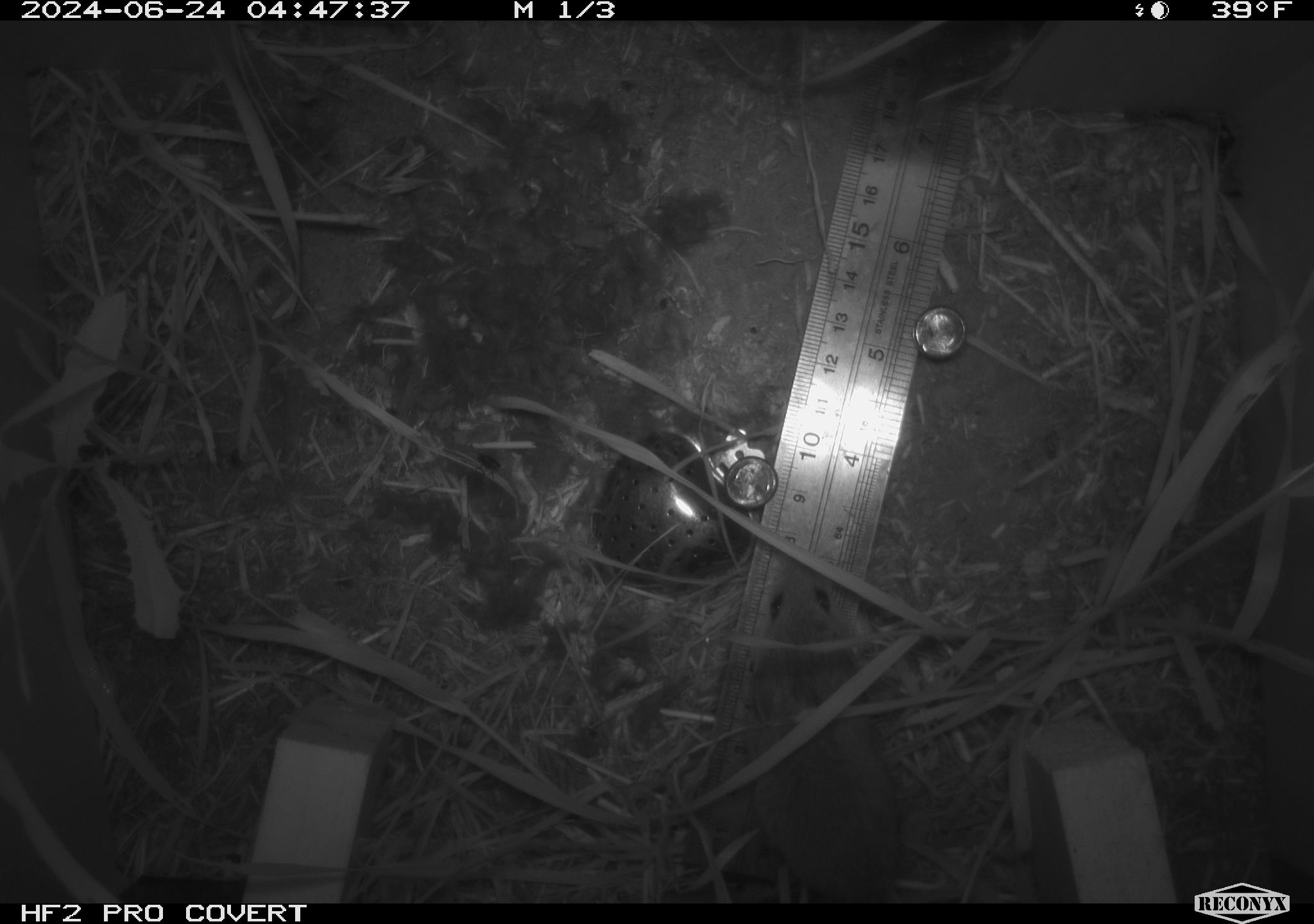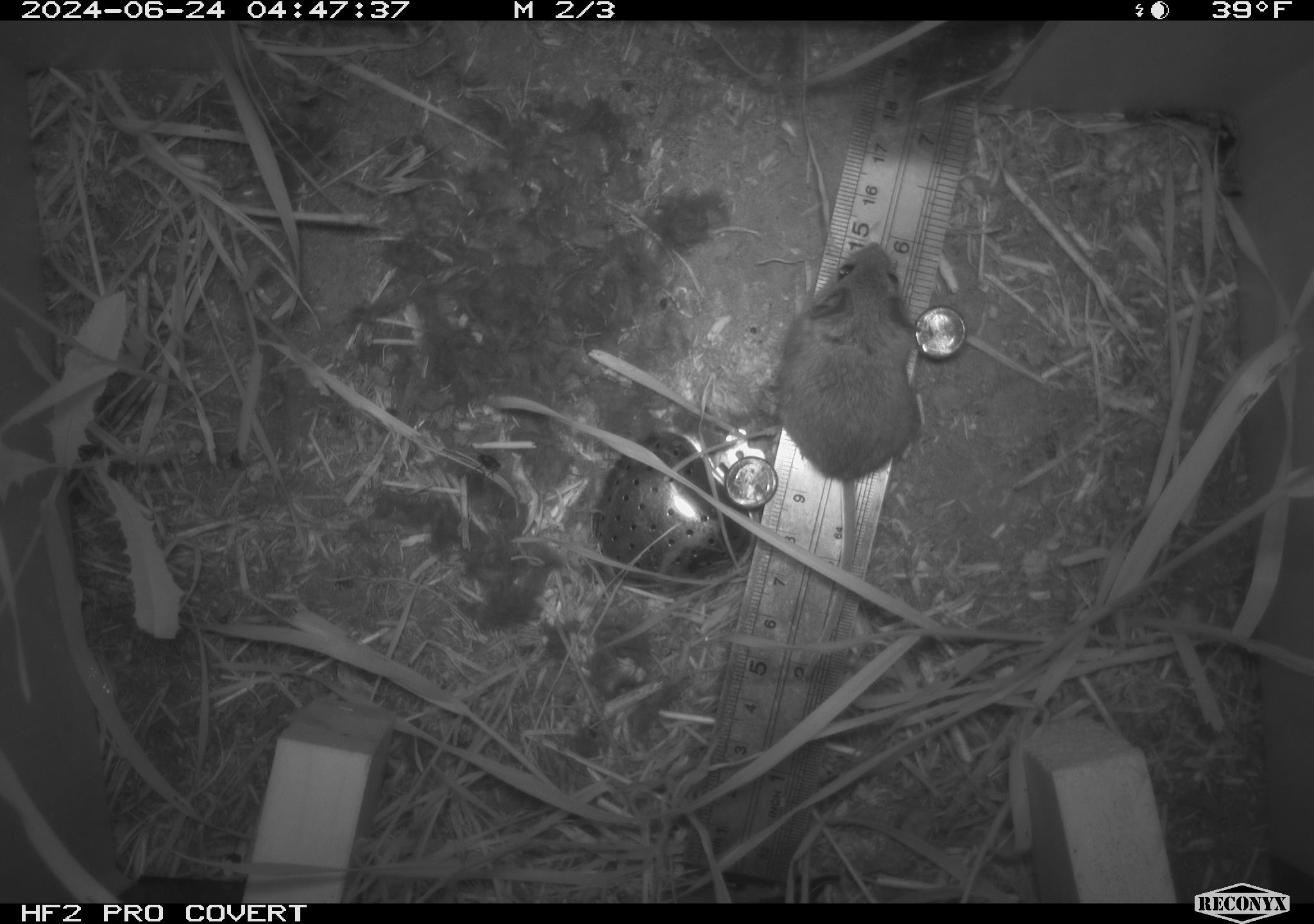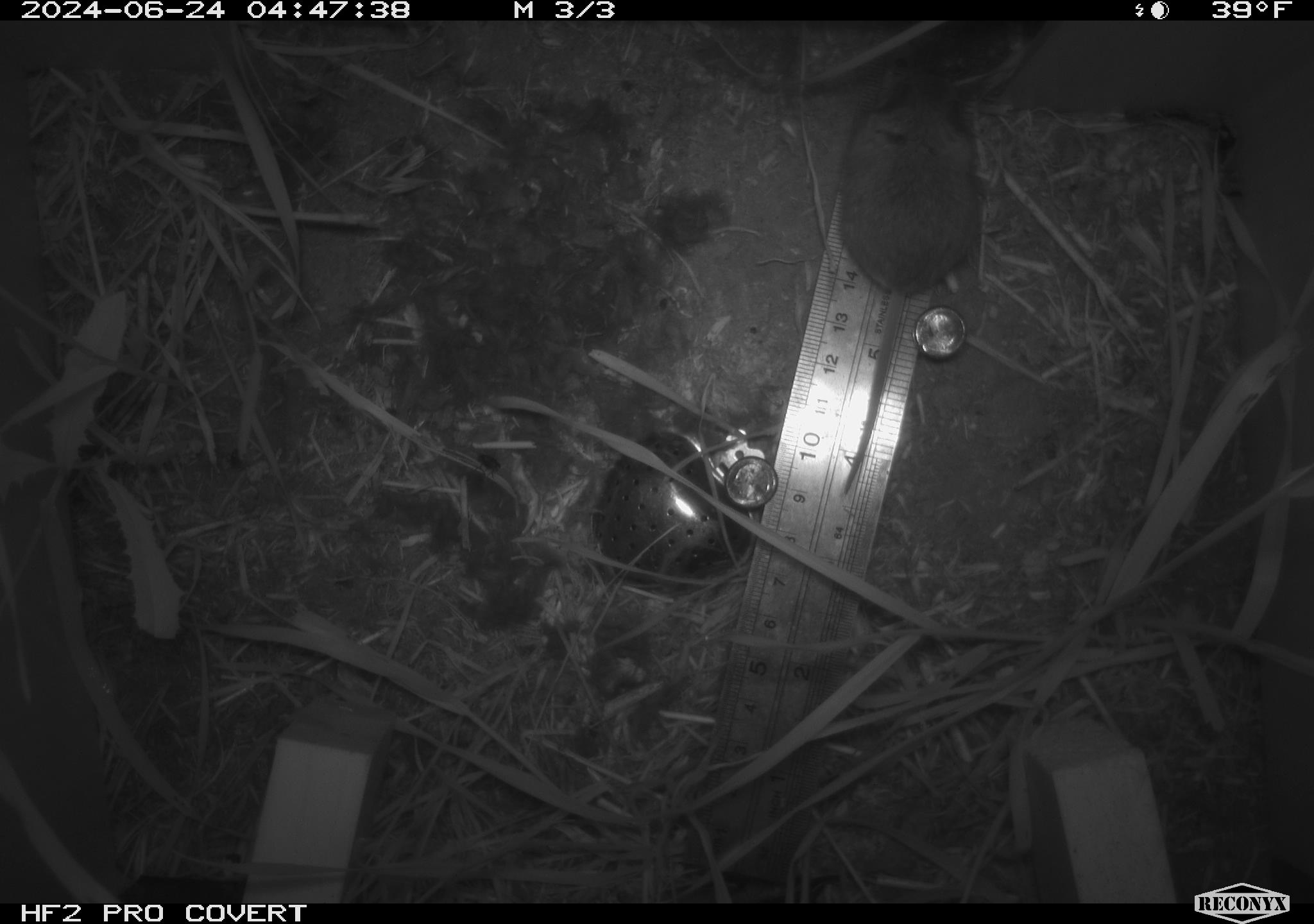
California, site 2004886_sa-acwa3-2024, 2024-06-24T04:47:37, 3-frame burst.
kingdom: Animalia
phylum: Chordata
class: Mammalia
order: Rodentia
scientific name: Rodentia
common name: mouse species